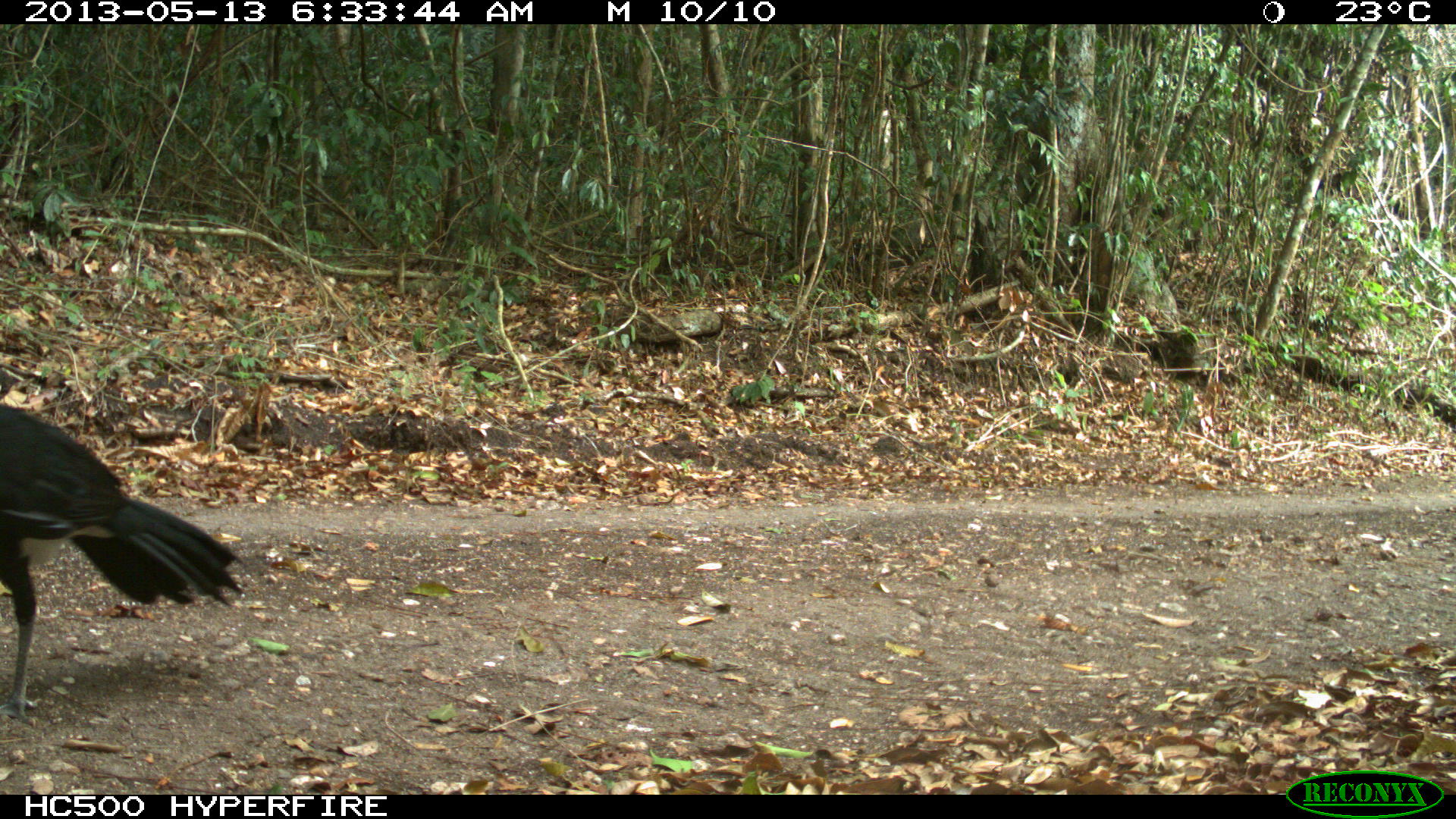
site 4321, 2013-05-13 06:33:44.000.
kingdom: Animalia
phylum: Chordata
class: Aves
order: Galliformes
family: Cracidae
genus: Crax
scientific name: Crax rubra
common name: great curassow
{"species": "Crax rubra (great curassow)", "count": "1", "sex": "male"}